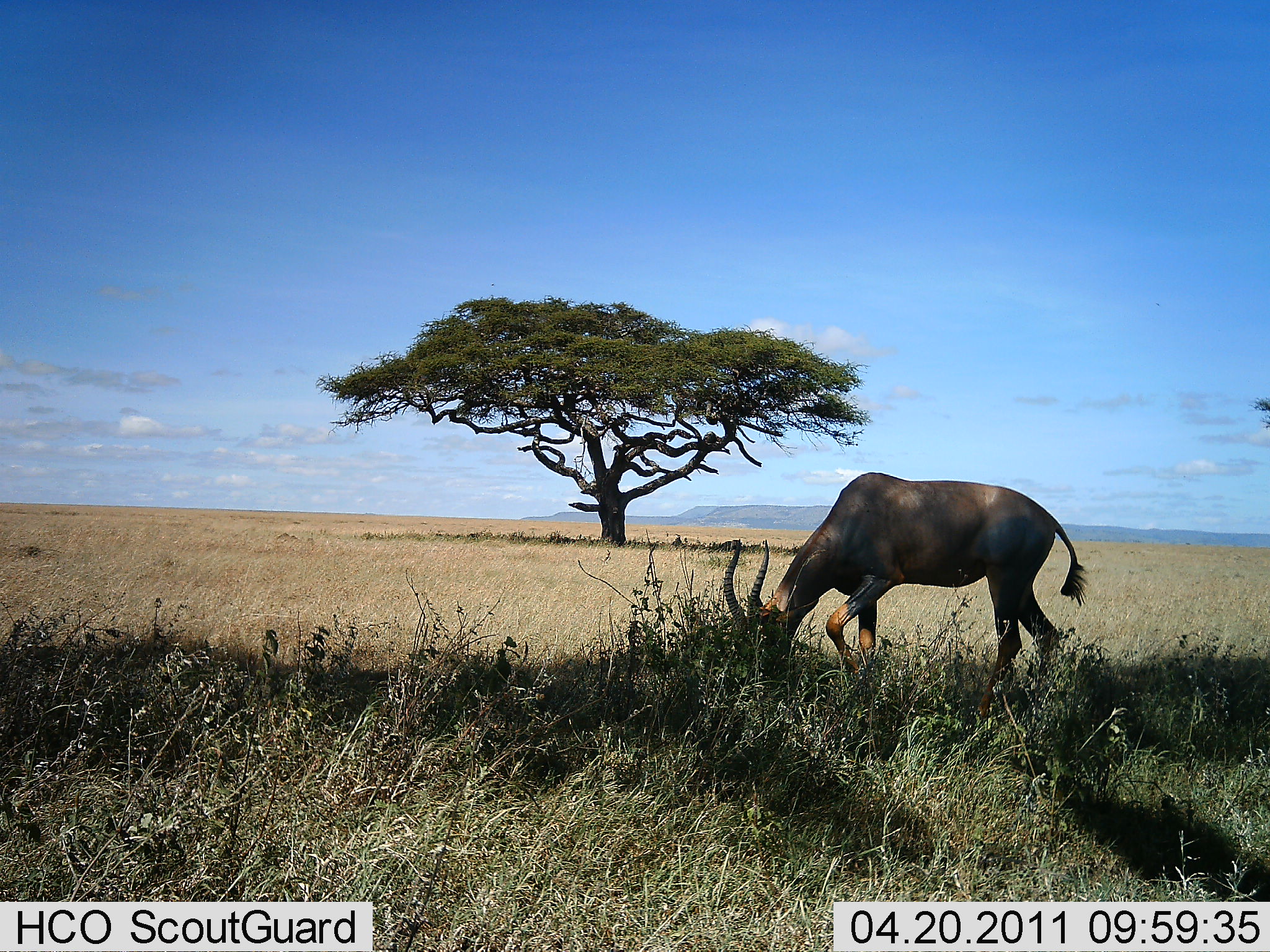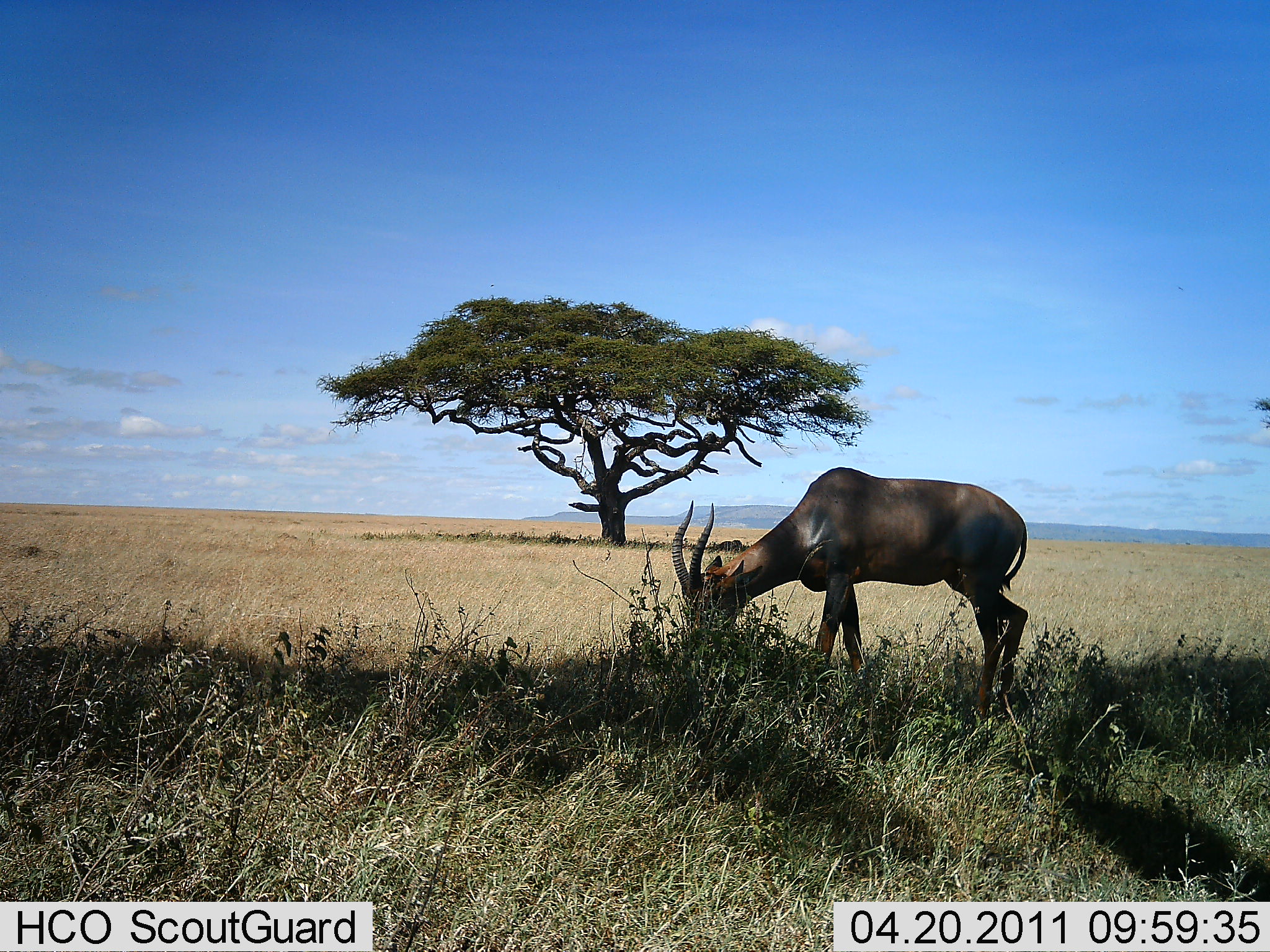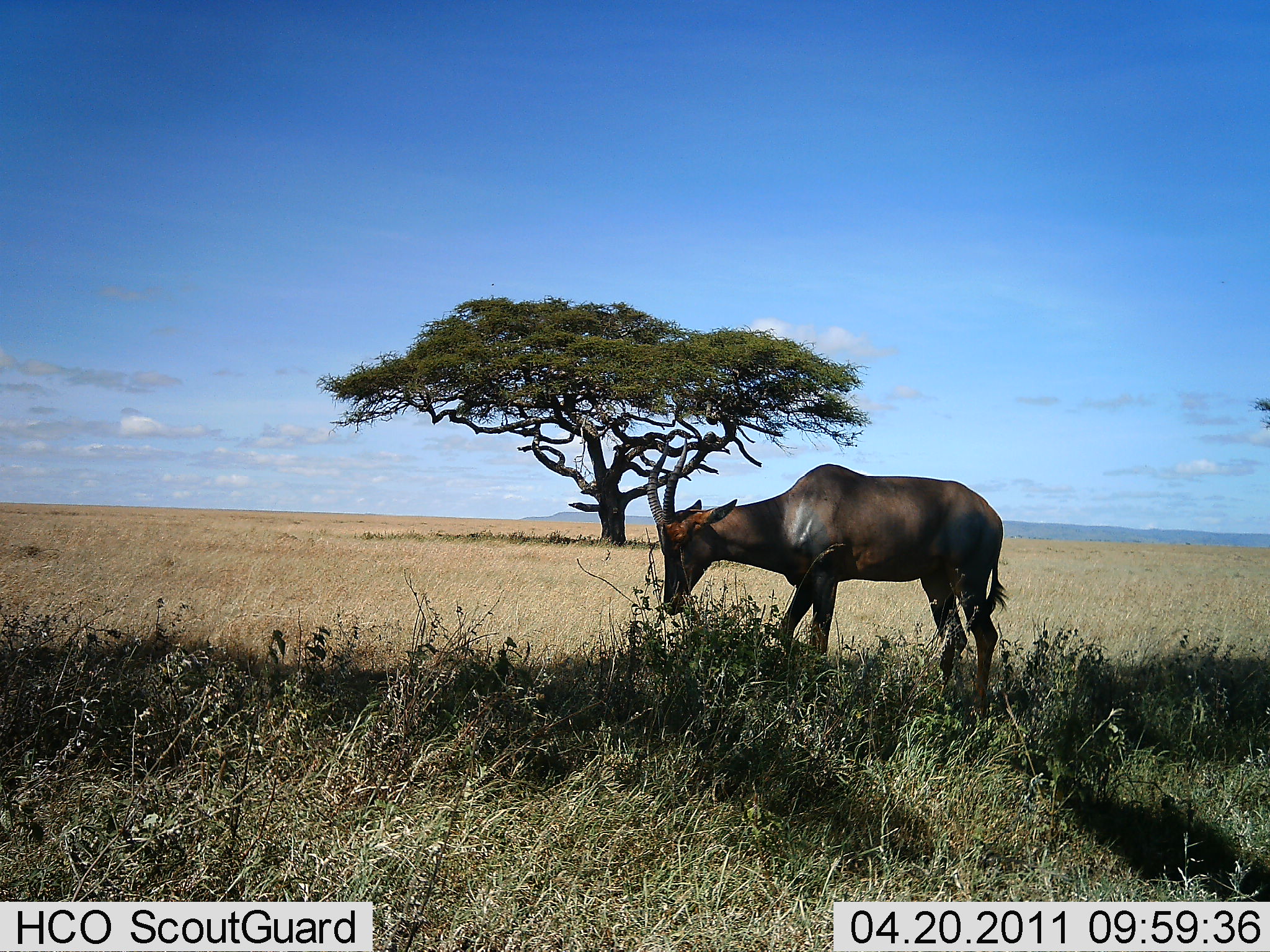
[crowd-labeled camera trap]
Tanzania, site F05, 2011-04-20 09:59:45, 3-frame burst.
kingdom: Animalia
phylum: Chordata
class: Mammalia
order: Artiodactyla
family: Bovidae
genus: Damaliscus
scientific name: Damaliscus lunatus jimela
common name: topi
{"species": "topi (Damaliscus lunatus jimela)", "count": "1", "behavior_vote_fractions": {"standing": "10%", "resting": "0%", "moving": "0%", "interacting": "0%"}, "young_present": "0%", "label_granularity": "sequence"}